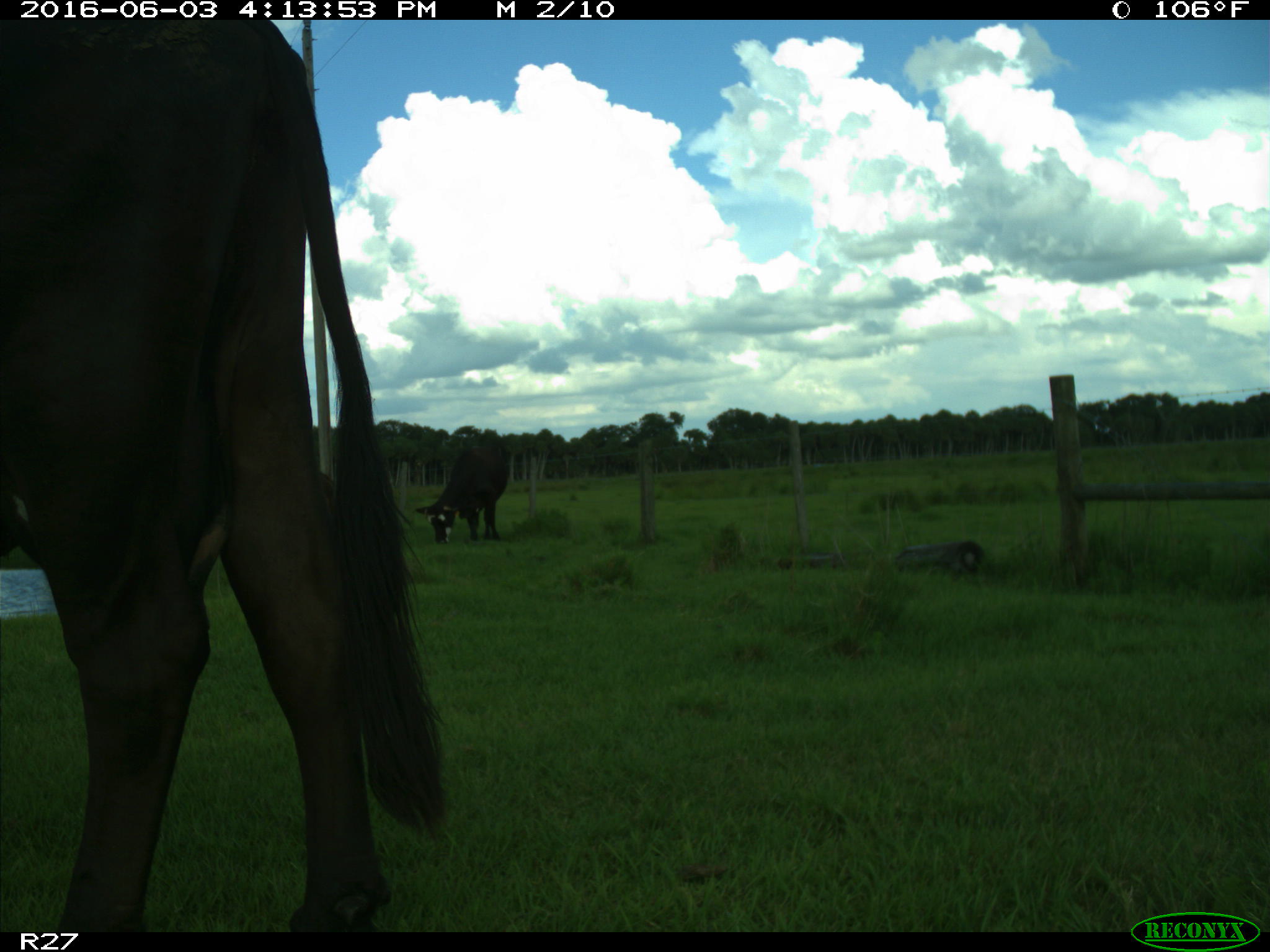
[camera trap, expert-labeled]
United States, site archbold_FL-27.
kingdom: Animalia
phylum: Chordata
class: Mammalia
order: Artiodactyla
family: Bovidae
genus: Bos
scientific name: Bos taurus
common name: domestic cow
Bos taurus (domestic cow).